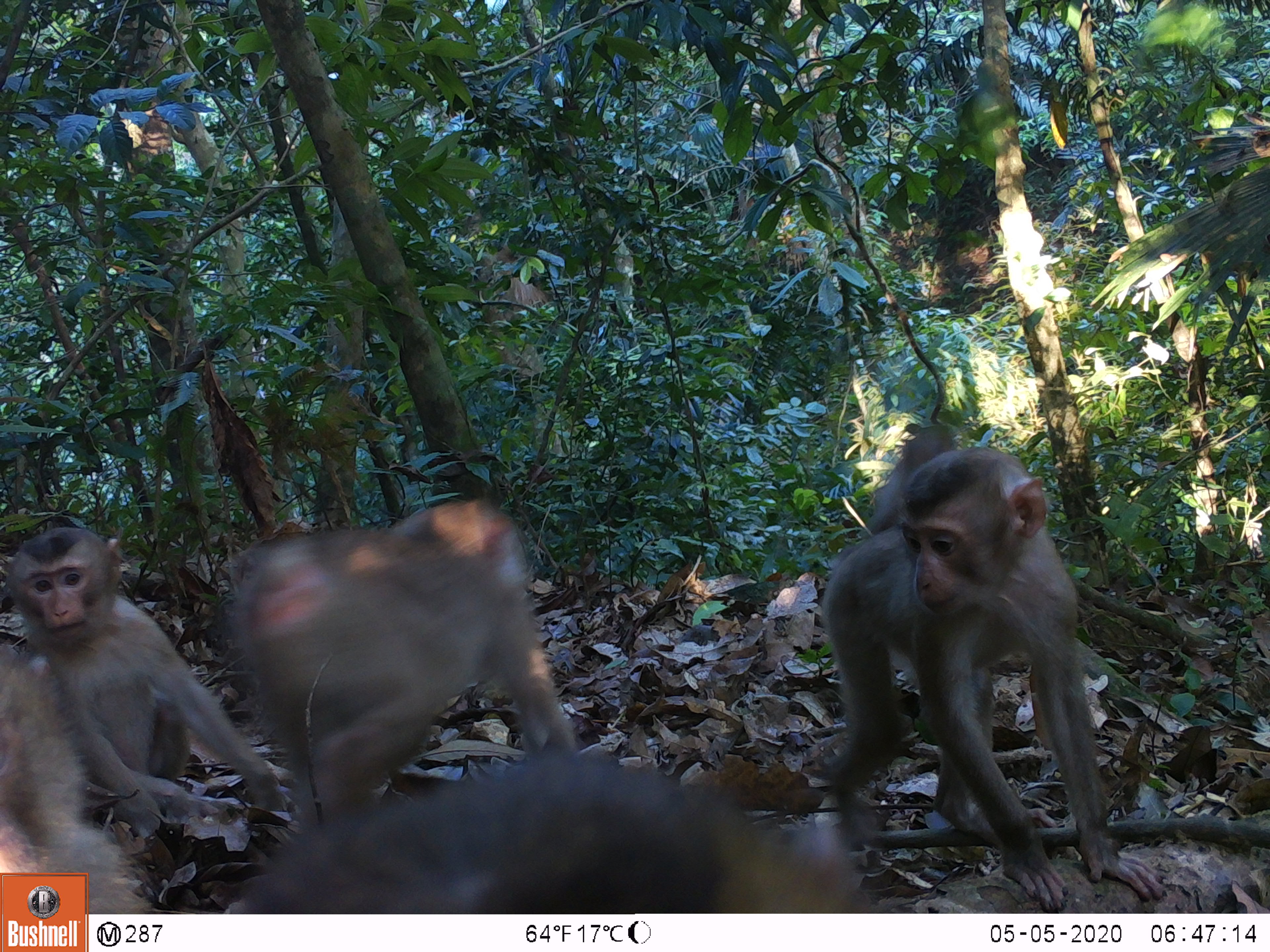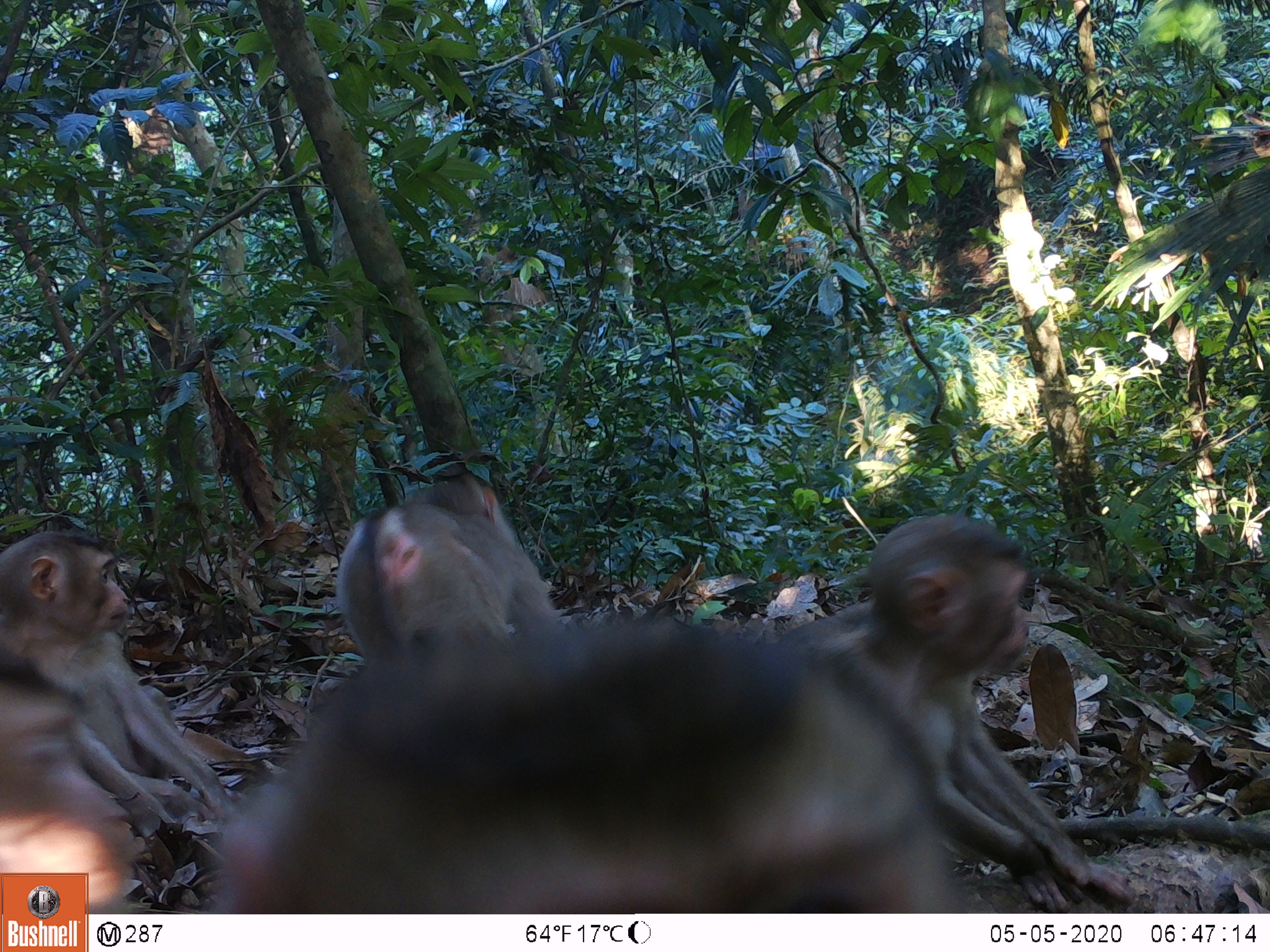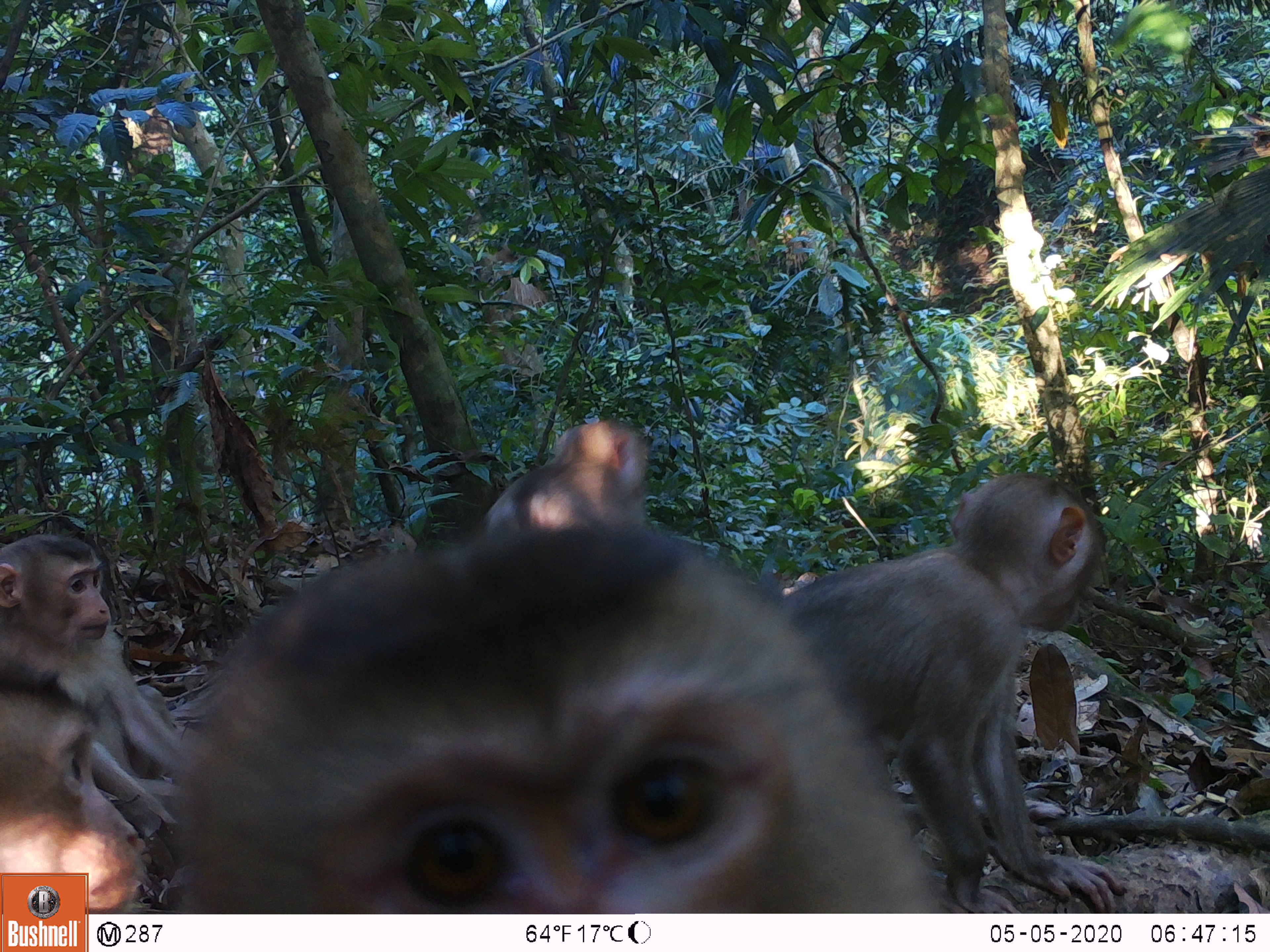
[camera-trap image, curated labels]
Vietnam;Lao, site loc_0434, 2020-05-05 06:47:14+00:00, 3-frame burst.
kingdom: Animalia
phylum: Chordata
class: Mammalia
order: Primates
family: Cercopithecidae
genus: Macaca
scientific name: Macaca nemestrina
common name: pig-tailed macaque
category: pig tailed macaque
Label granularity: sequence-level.